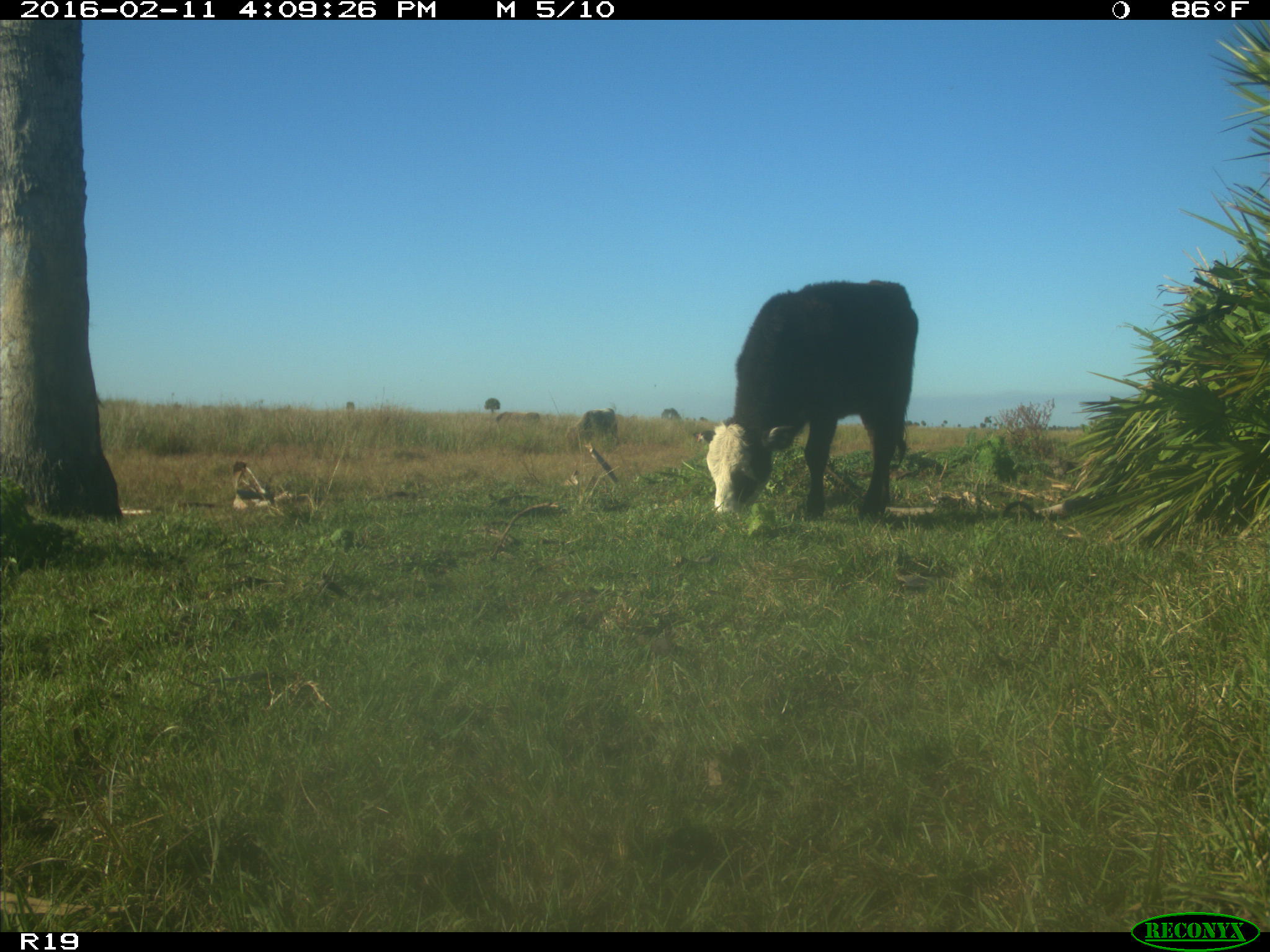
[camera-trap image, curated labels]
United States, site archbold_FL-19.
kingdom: Animalia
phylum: Chordata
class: Mammalia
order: Artiodactyla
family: Bovidae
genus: Bos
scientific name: Bos taurus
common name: domestic cow